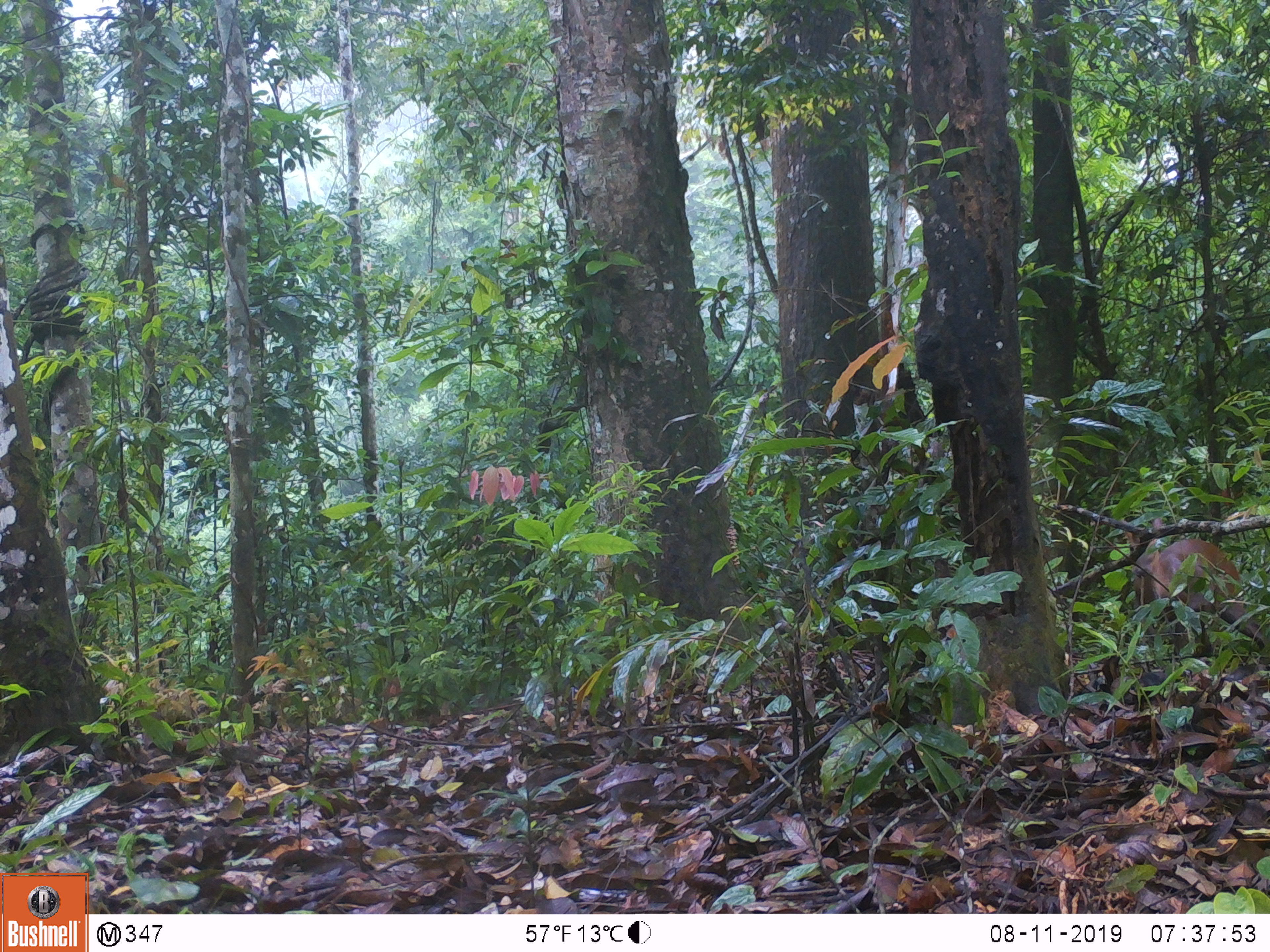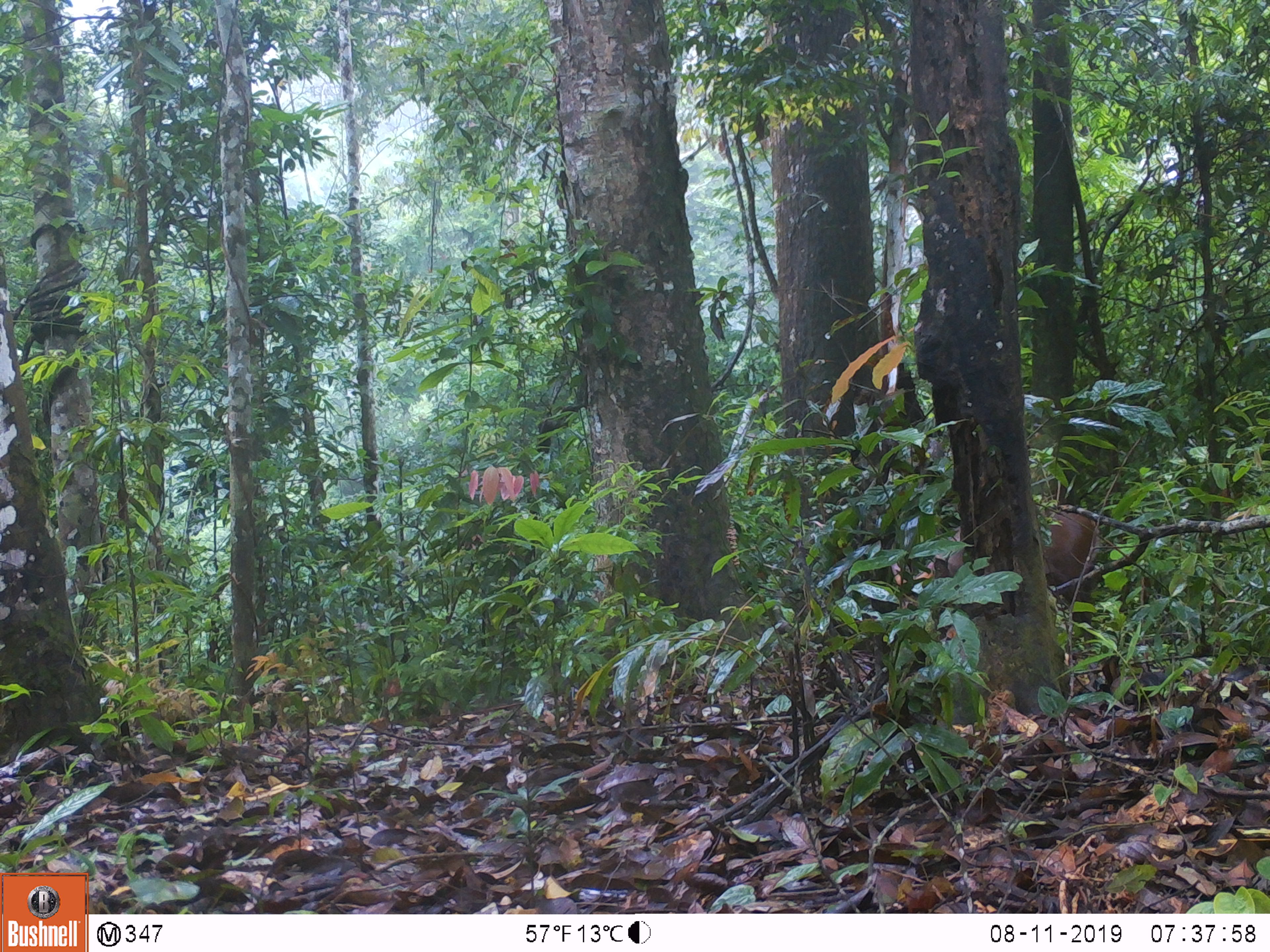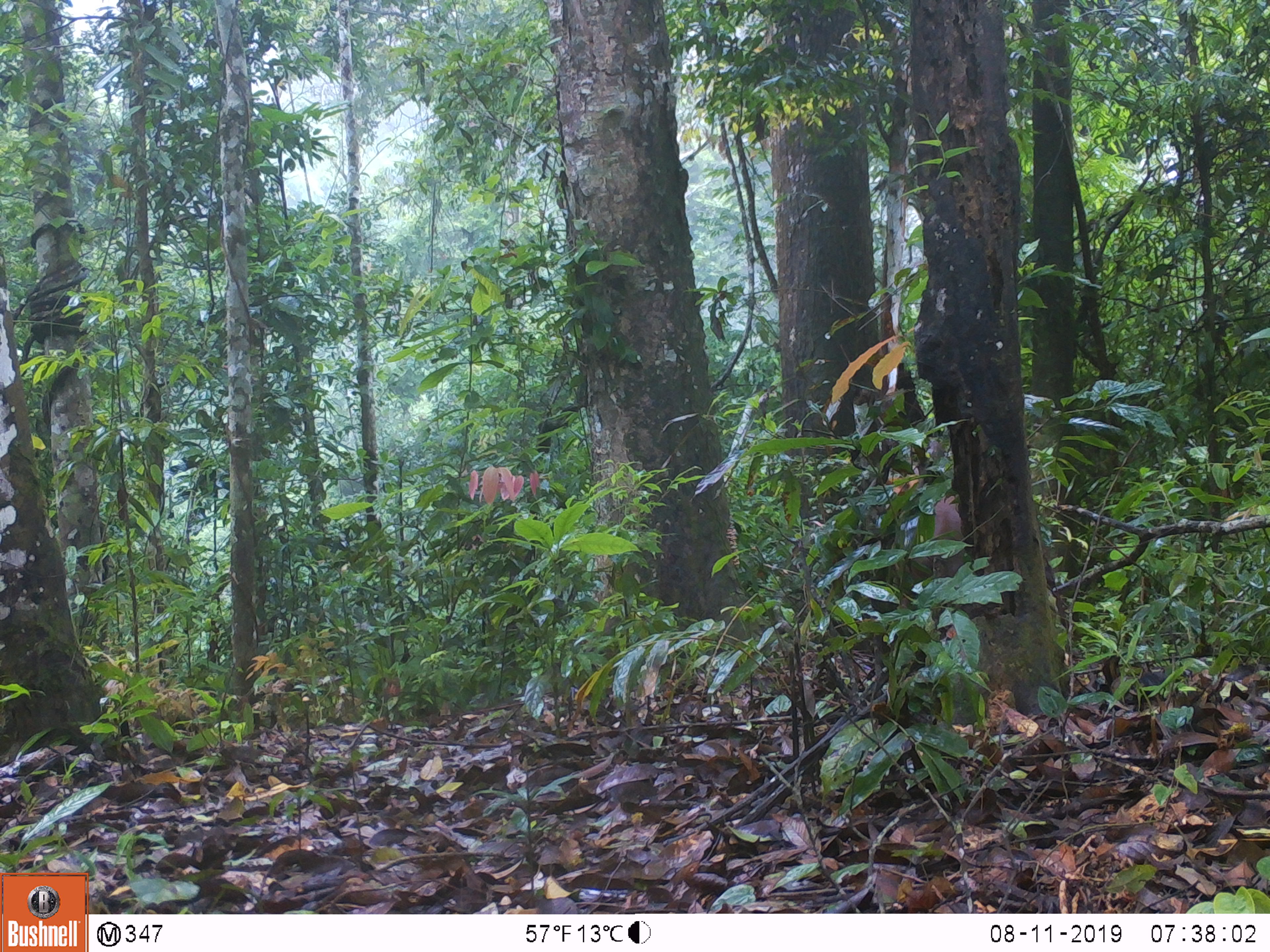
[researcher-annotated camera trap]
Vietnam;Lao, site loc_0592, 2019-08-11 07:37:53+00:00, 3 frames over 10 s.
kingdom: Animalia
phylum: Chordata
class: Mammalia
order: Artiodactyla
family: Cervidae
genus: Muntiacus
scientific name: Muntiacus rooseveltorum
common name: roosevelt's muntjac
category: roosevelts muntjac group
Roosevelts muntjac group (roosevelt's muntjac) (Muntiacus rooseveltorum). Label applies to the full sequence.